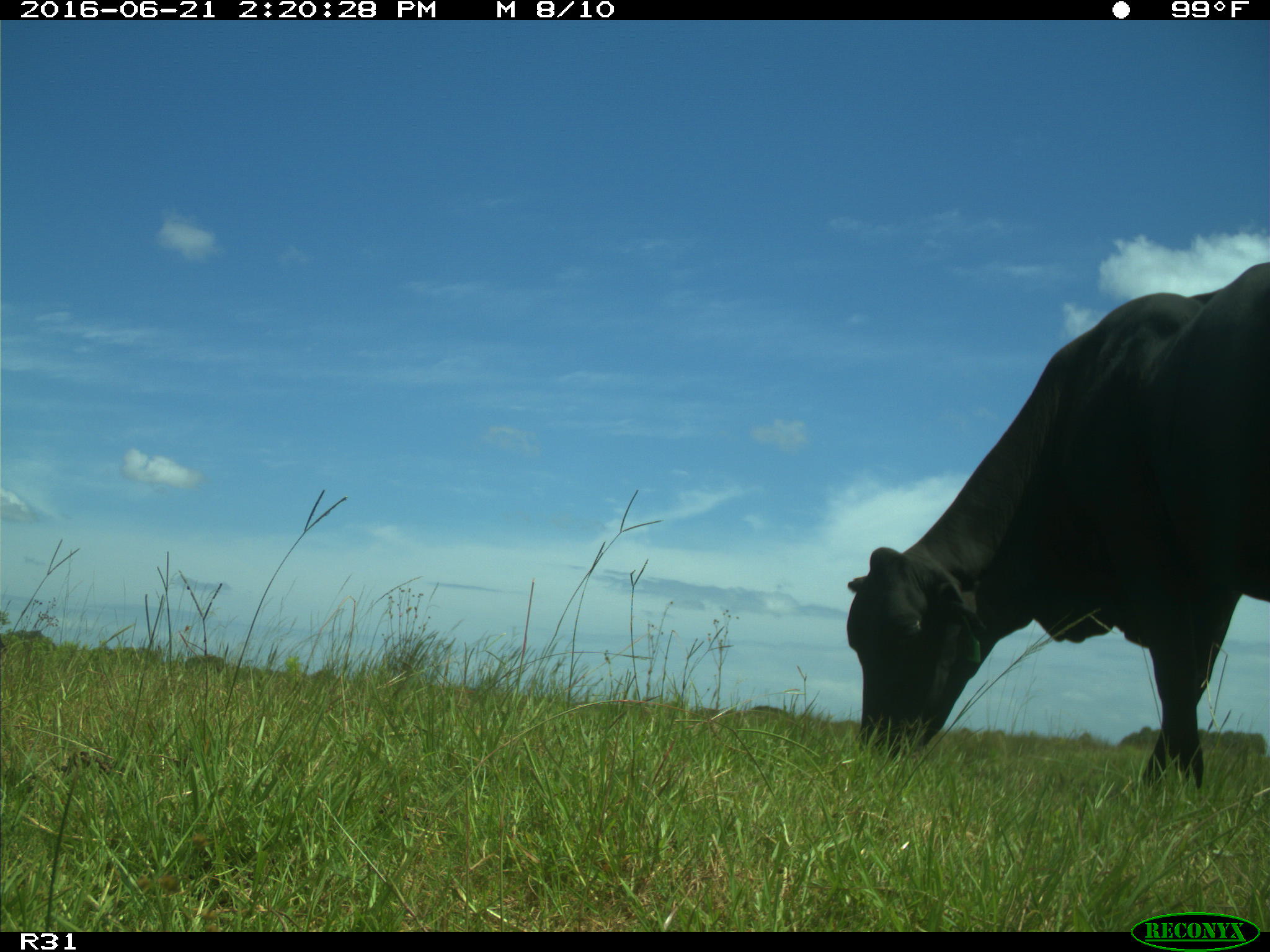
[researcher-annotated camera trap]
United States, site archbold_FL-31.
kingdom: Animalia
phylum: Chordata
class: Mammalia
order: Artiodactyla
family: Bovidae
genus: Bos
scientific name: Bos taurus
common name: domestic cow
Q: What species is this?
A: Bos taurus (domestic cow).